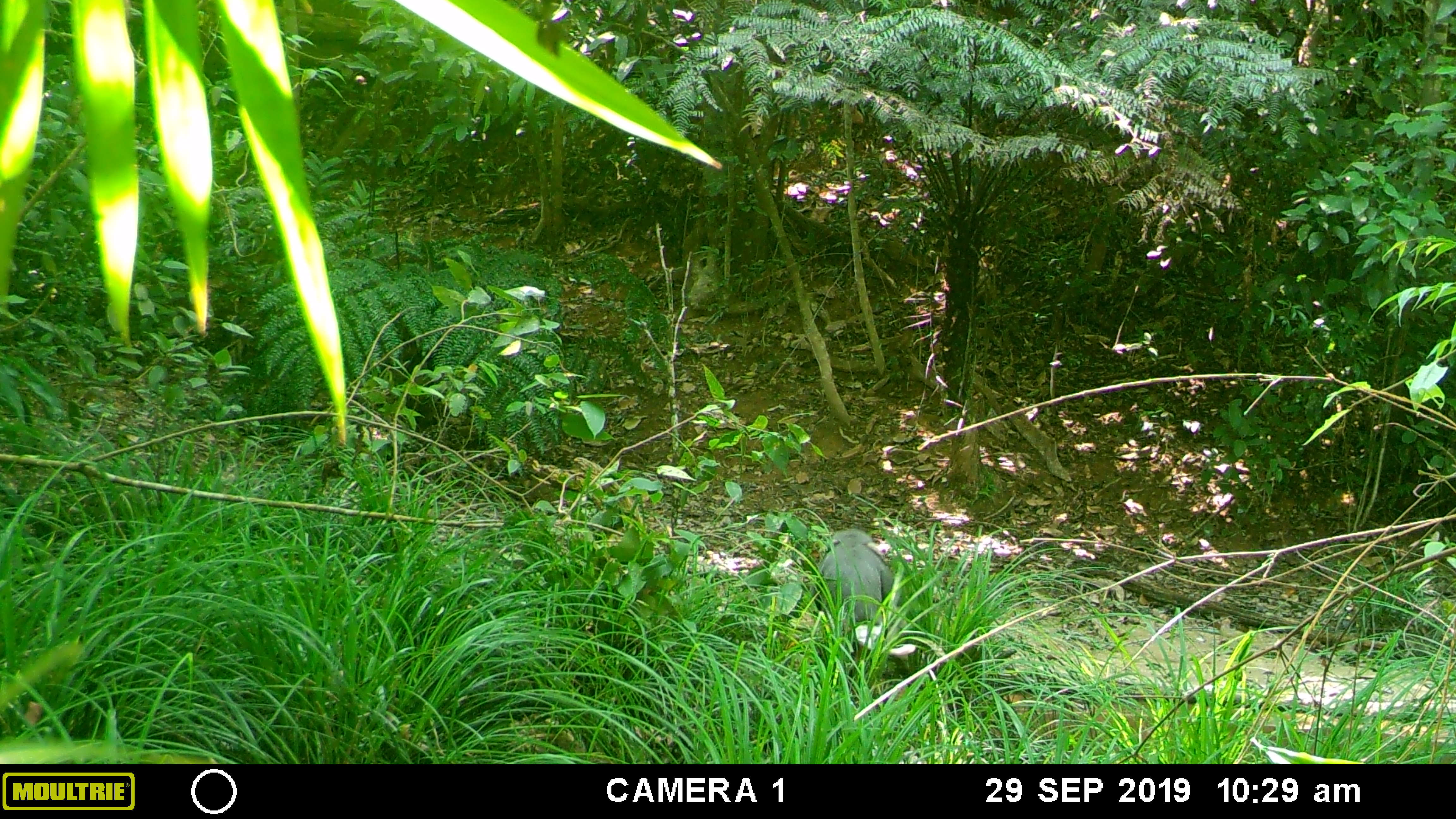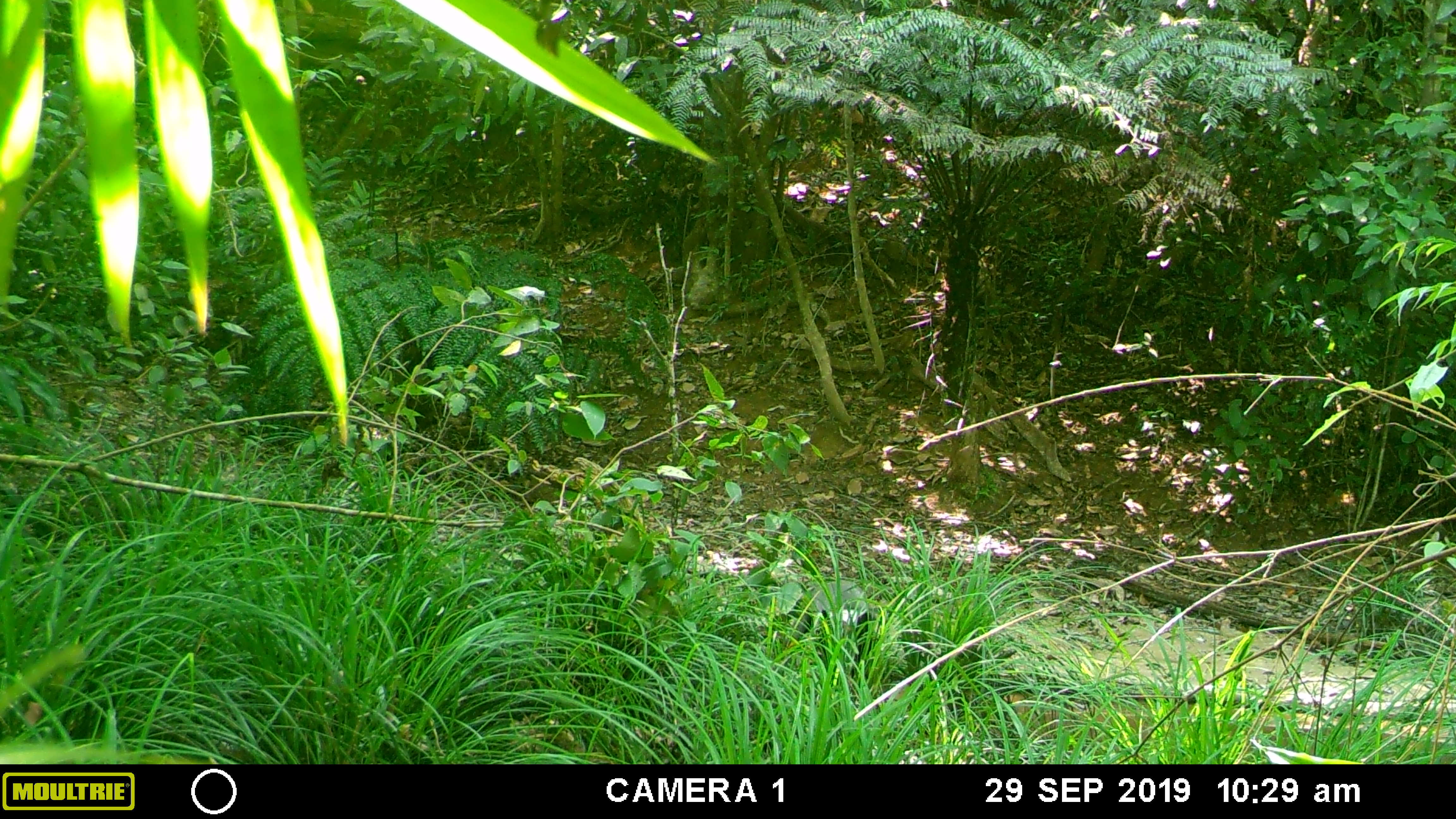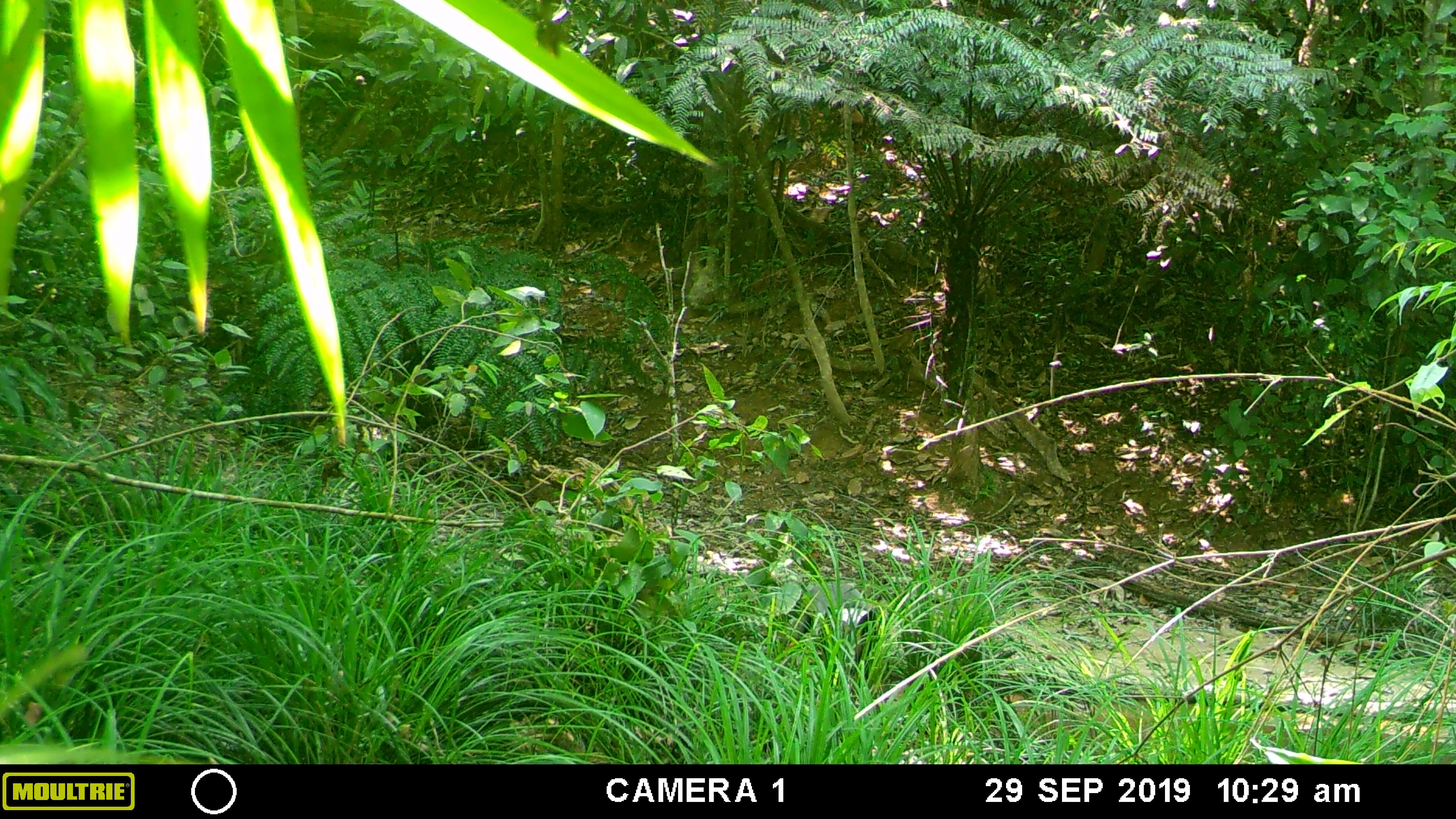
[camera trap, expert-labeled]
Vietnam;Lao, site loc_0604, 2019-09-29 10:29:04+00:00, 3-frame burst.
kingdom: Animalia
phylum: Chordata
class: Mammalia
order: Primates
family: Cercopithecidae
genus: Pygathrix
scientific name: Pygathrix nemaeus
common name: red-shanked douc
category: red shanked douc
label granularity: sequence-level